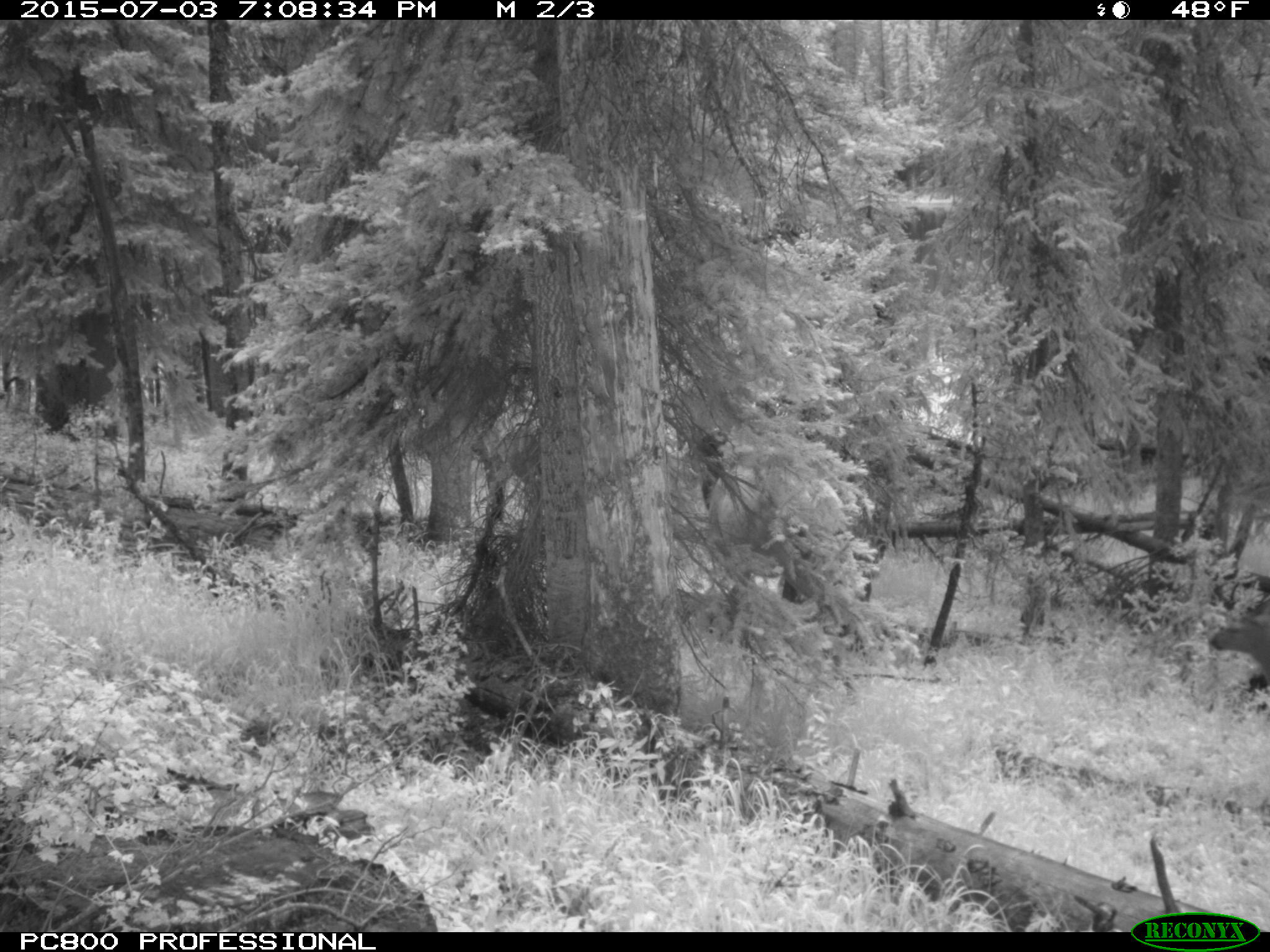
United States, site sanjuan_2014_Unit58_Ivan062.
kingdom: Animalia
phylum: Chordata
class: Mammalia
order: Artiodactyla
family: Cervidae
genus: Cervus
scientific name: Cervus elaphus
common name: red deer